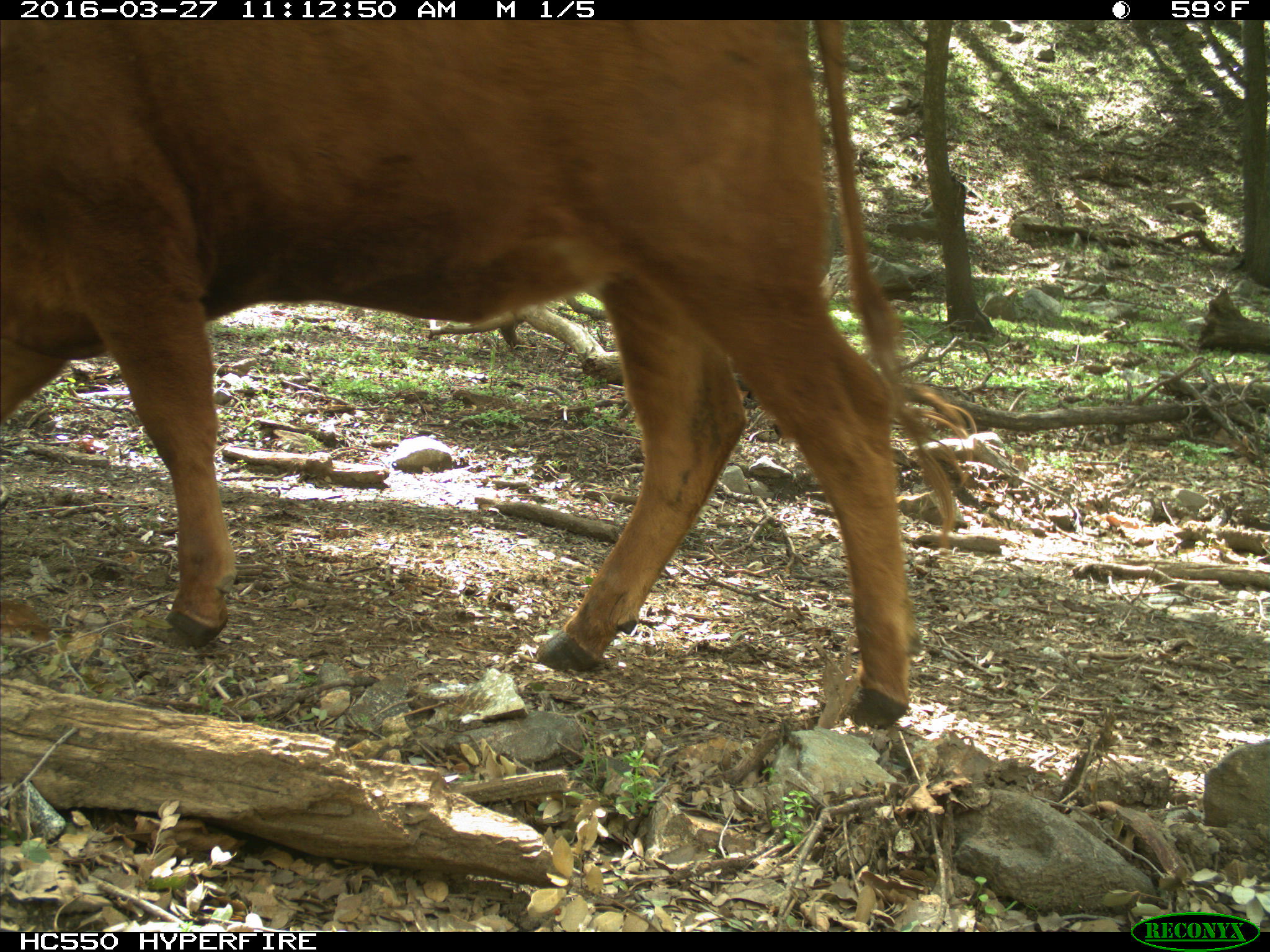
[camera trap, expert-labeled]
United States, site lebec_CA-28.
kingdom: Animalia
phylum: Chordata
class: Mammalia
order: Artiodactyla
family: Bovidae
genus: Bos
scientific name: Bos taurus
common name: domestic cow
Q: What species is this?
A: Bos taurus (domestic cow).